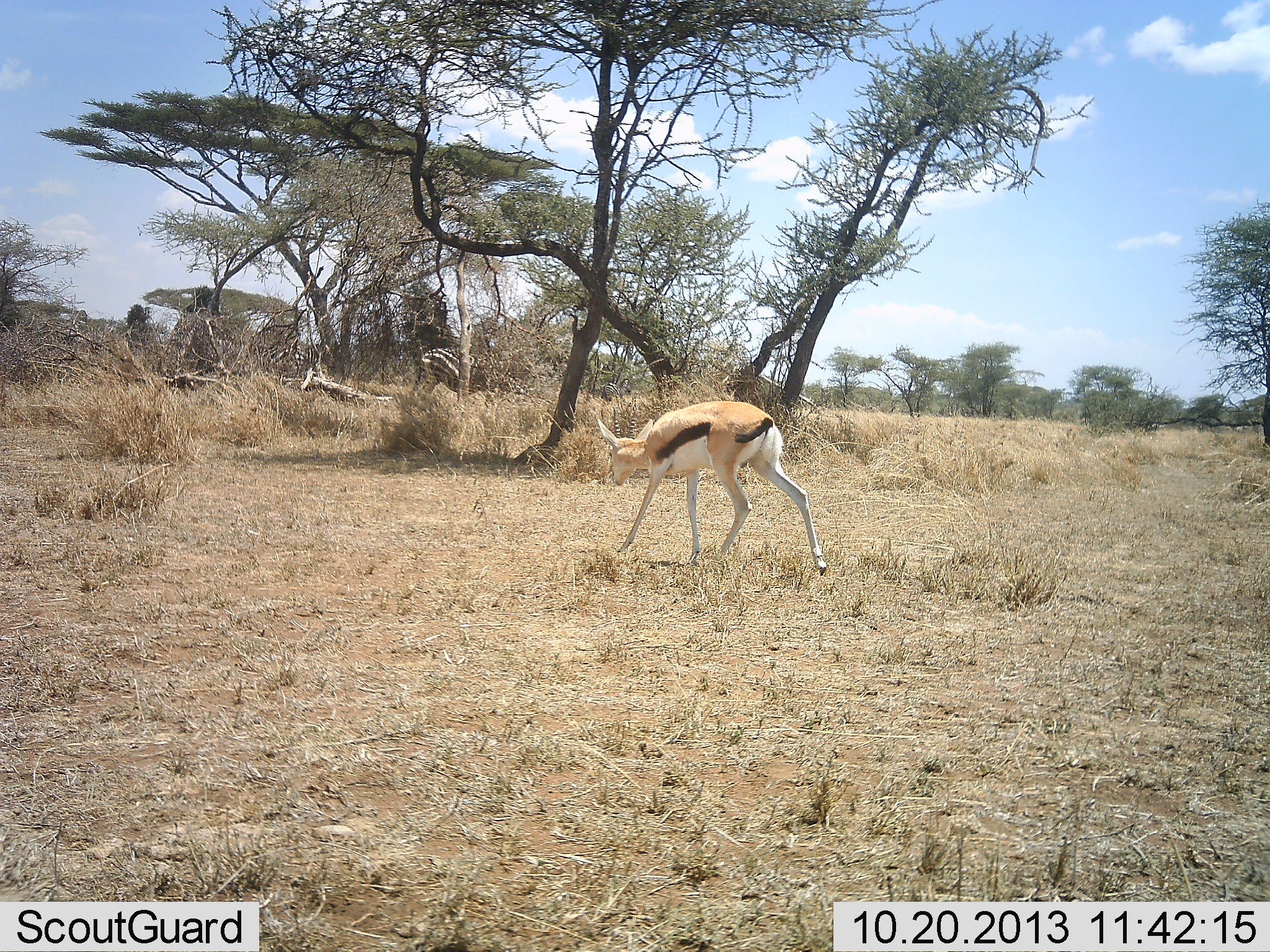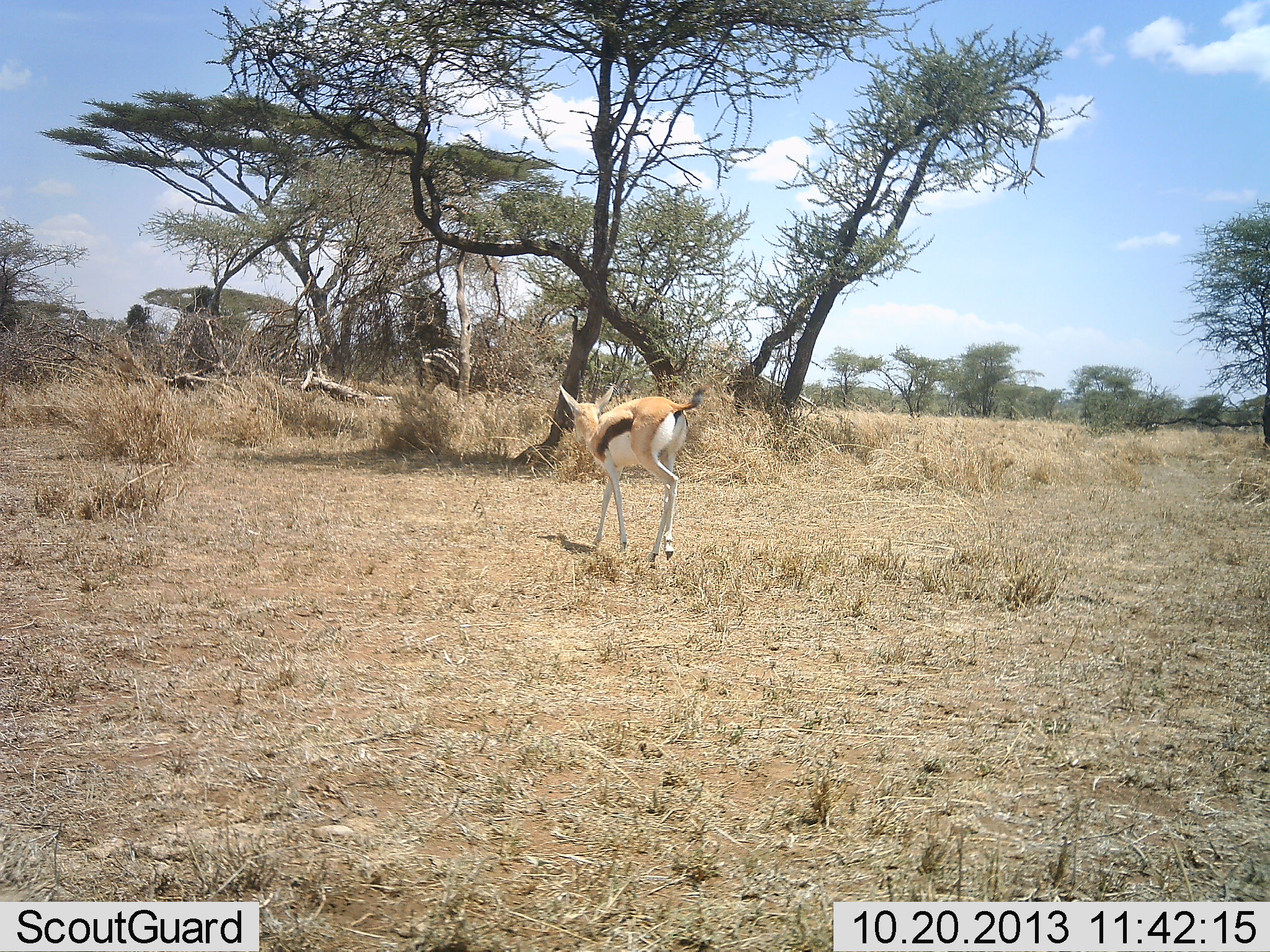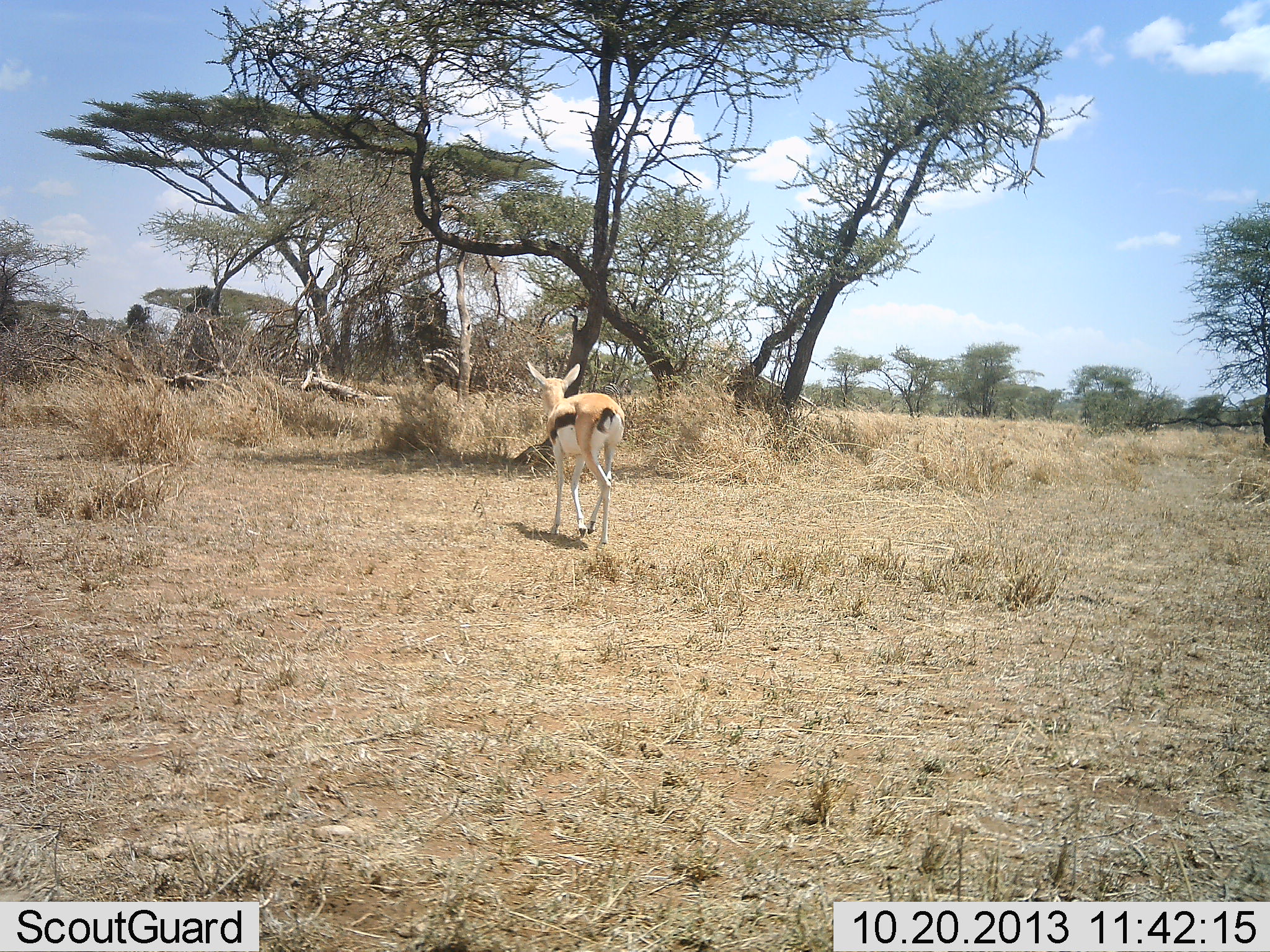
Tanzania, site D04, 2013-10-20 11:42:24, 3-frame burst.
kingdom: Animalia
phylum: Chordata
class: Mammalia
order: Artiodactyla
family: Bovidae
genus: Eudorcas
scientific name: Eudorcas thomsonii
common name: thomson's gazelle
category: gazellethomsons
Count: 1.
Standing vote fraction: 0%.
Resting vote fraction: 0%.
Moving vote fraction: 100%.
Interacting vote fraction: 0%.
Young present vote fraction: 2%.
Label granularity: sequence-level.